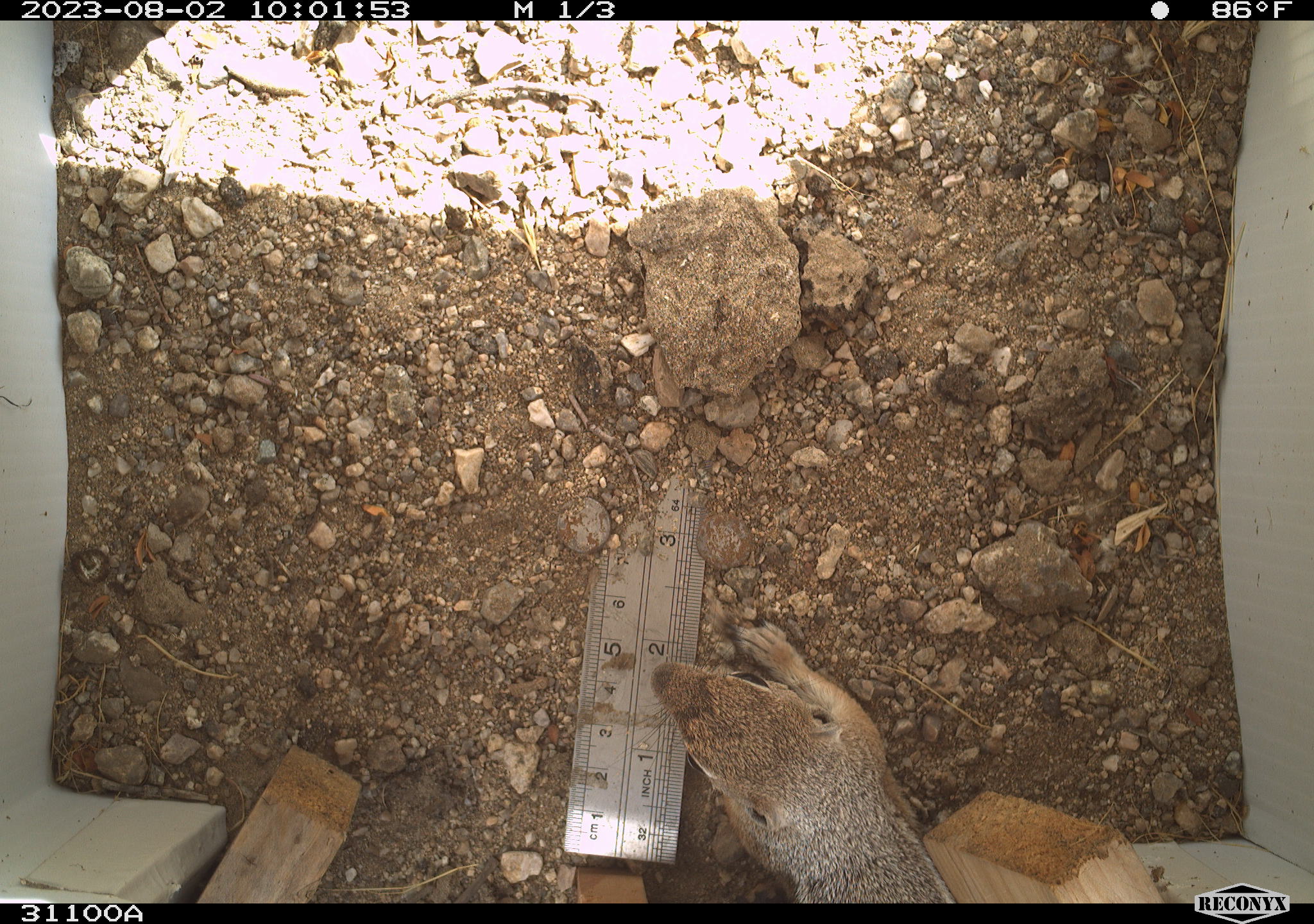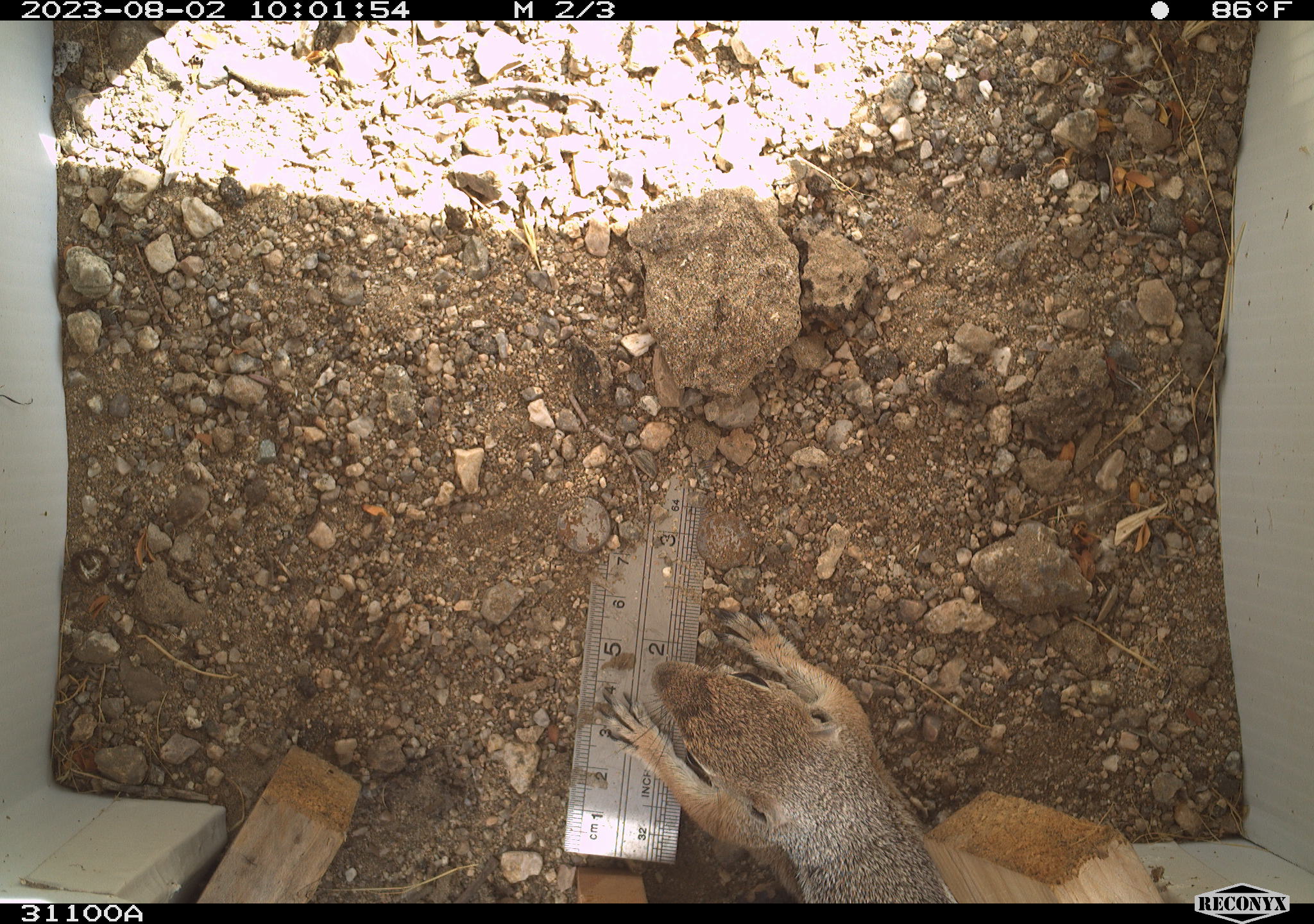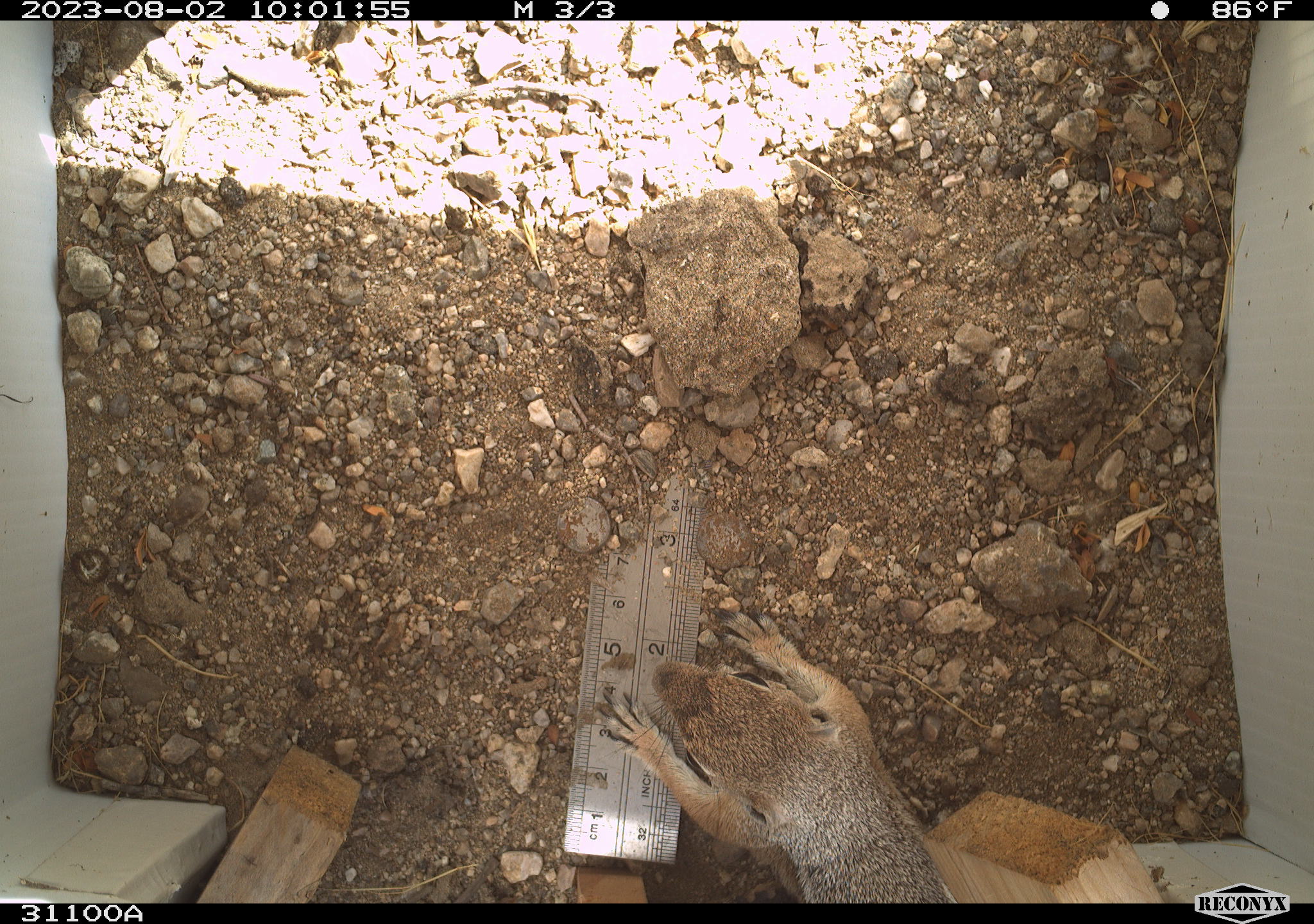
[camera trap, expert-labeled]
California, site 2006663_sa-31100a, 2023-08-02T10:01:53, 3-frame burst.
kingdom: Animalia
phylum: Chordata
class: Mammalia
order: Rodentia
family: Sciuridae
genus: Ammospermophilus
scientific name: Ammospermophilus leucurus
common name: white-tailed antelope squirrel